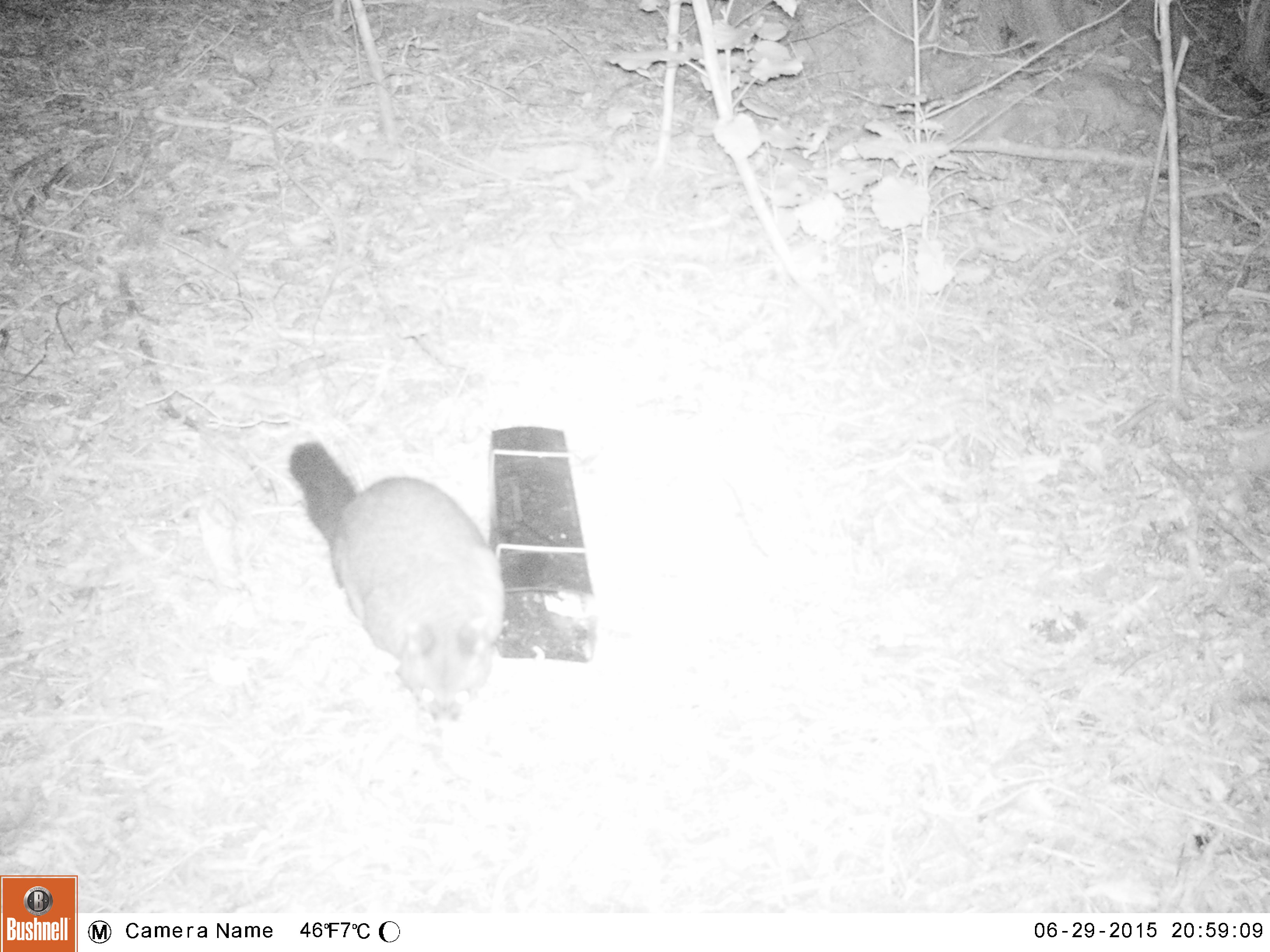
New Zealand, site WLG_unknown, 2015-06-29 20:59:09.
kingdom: Animalia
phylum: Chordata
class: Mammalia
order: Diprotodontia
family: Phalangeridae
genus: Trichosurus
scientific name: Trichosurus vulpecula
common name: common brushtail possum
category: possum